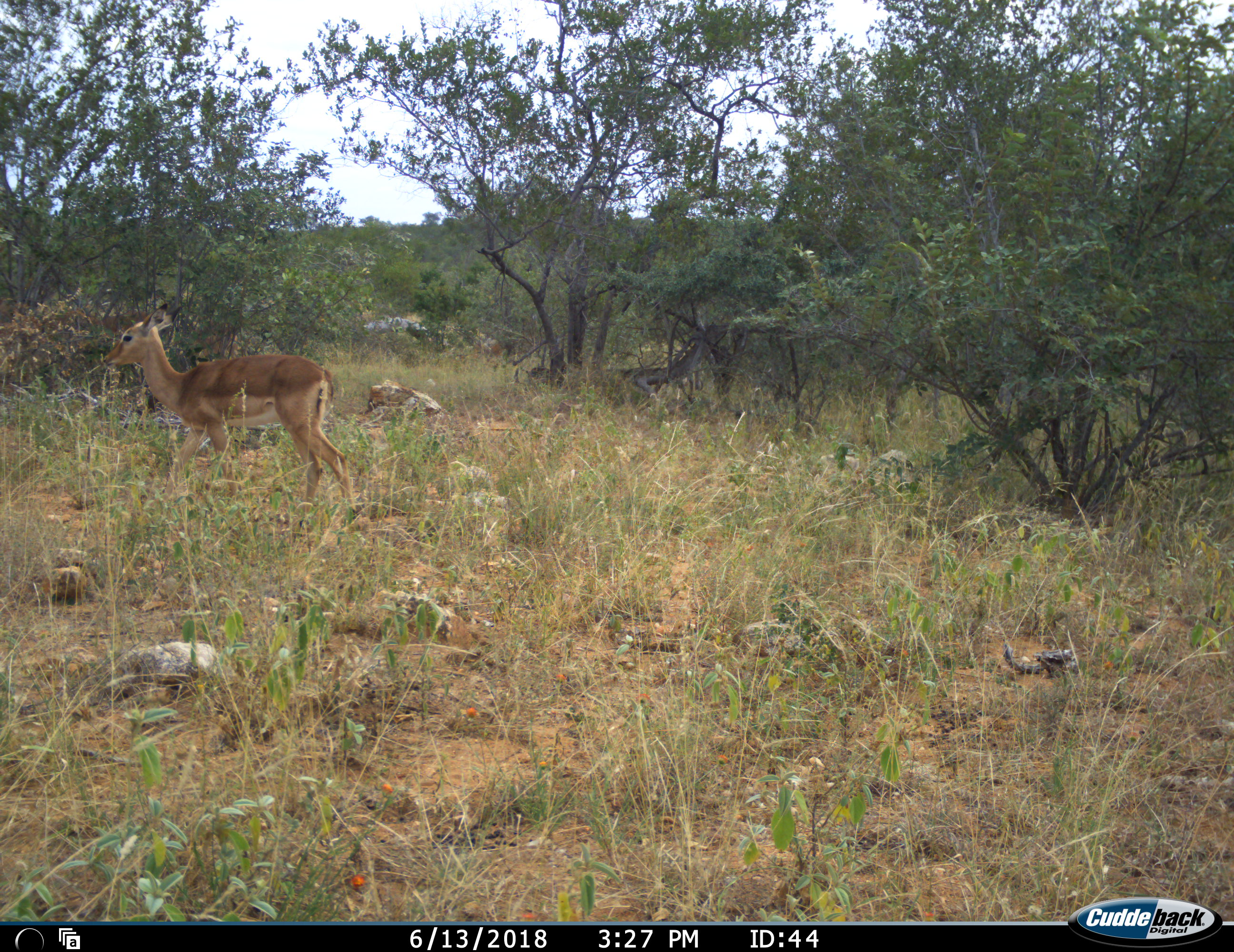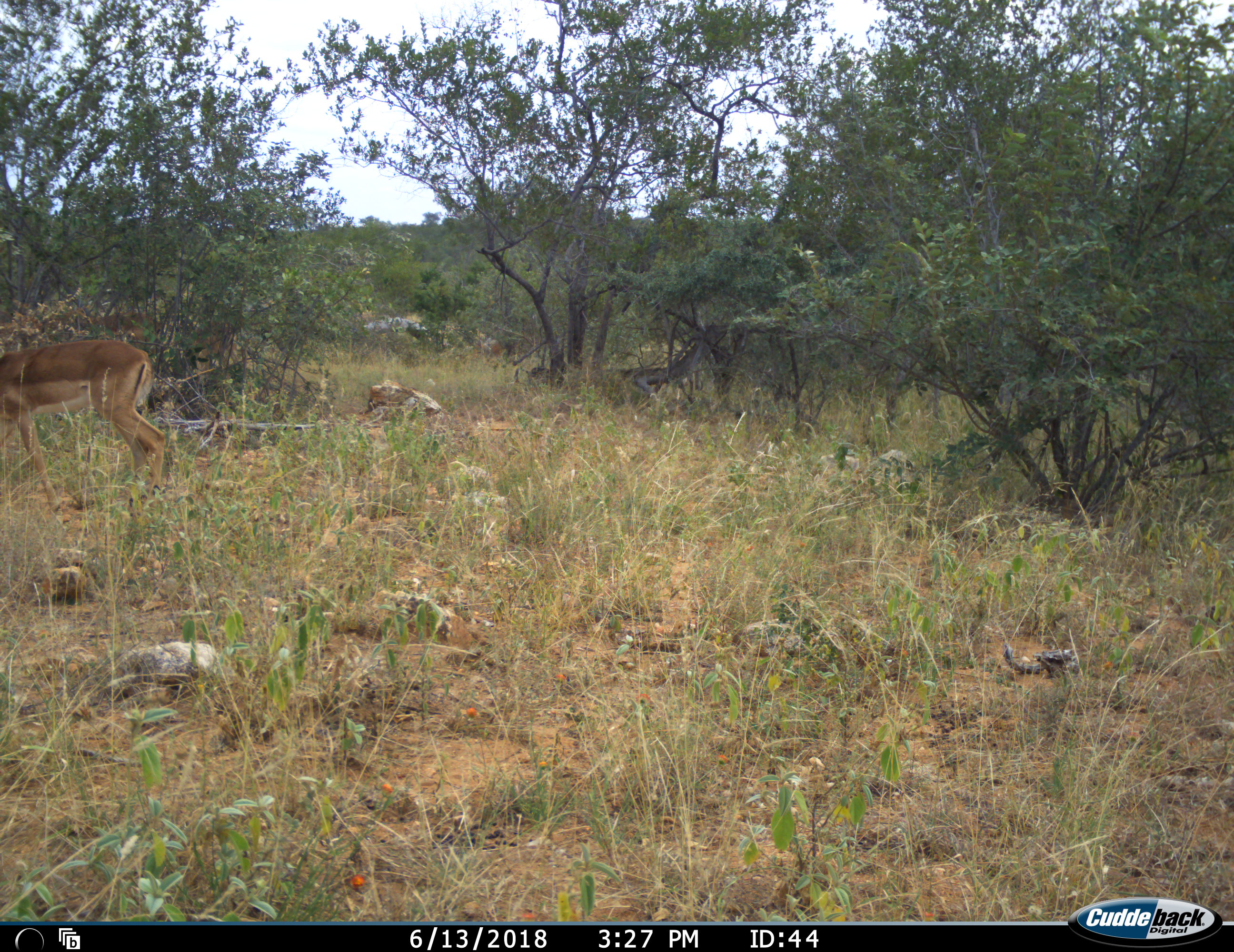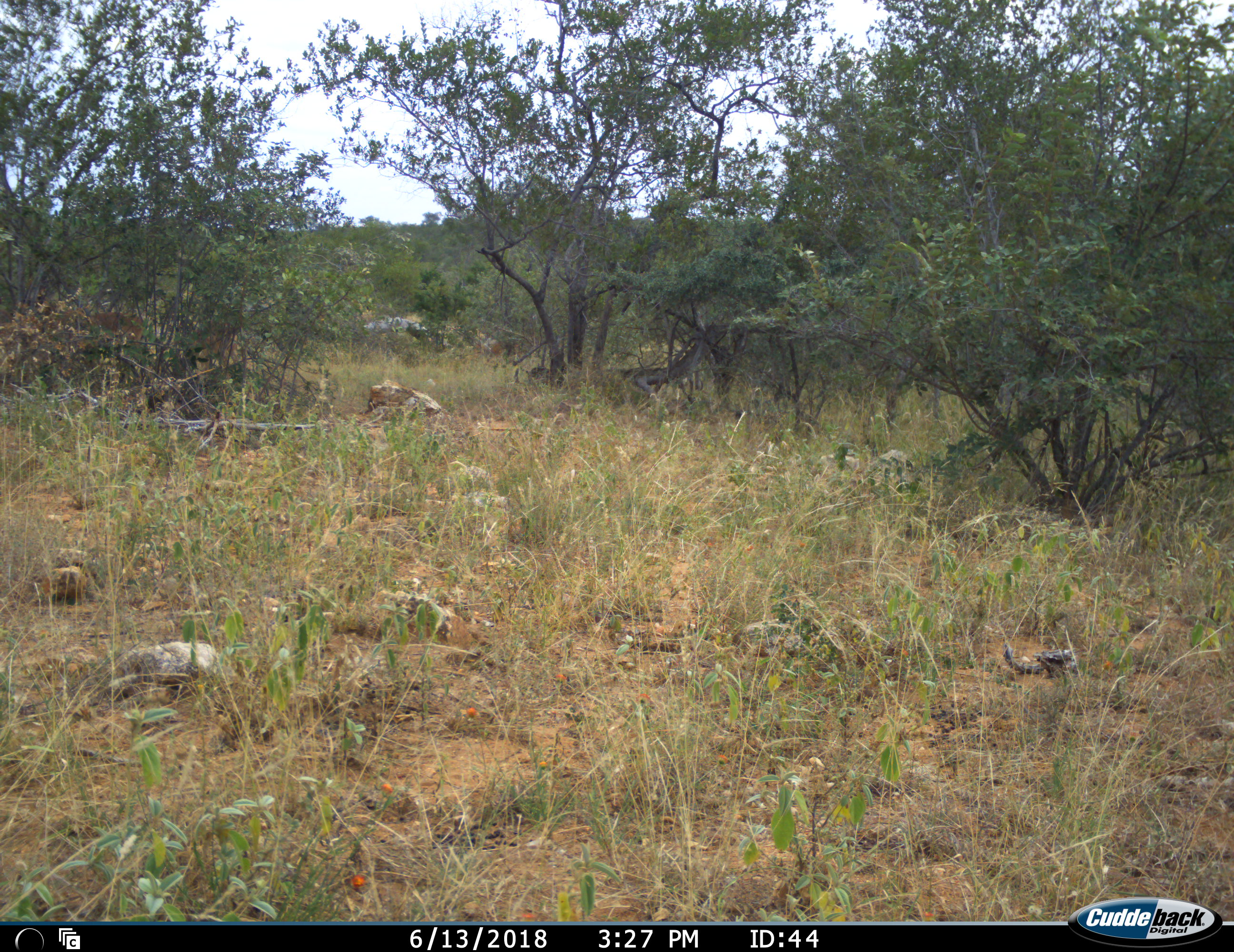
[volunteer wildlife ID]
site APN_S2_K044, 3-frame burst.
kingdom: Animalia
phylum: Chordata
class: Mammalia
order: Artiodactyla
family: Bovidae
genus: Aepyceros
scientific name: Aepyceros melampus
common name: impala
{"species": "impala (Aepyceros melampus)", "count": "1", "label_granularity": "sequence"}